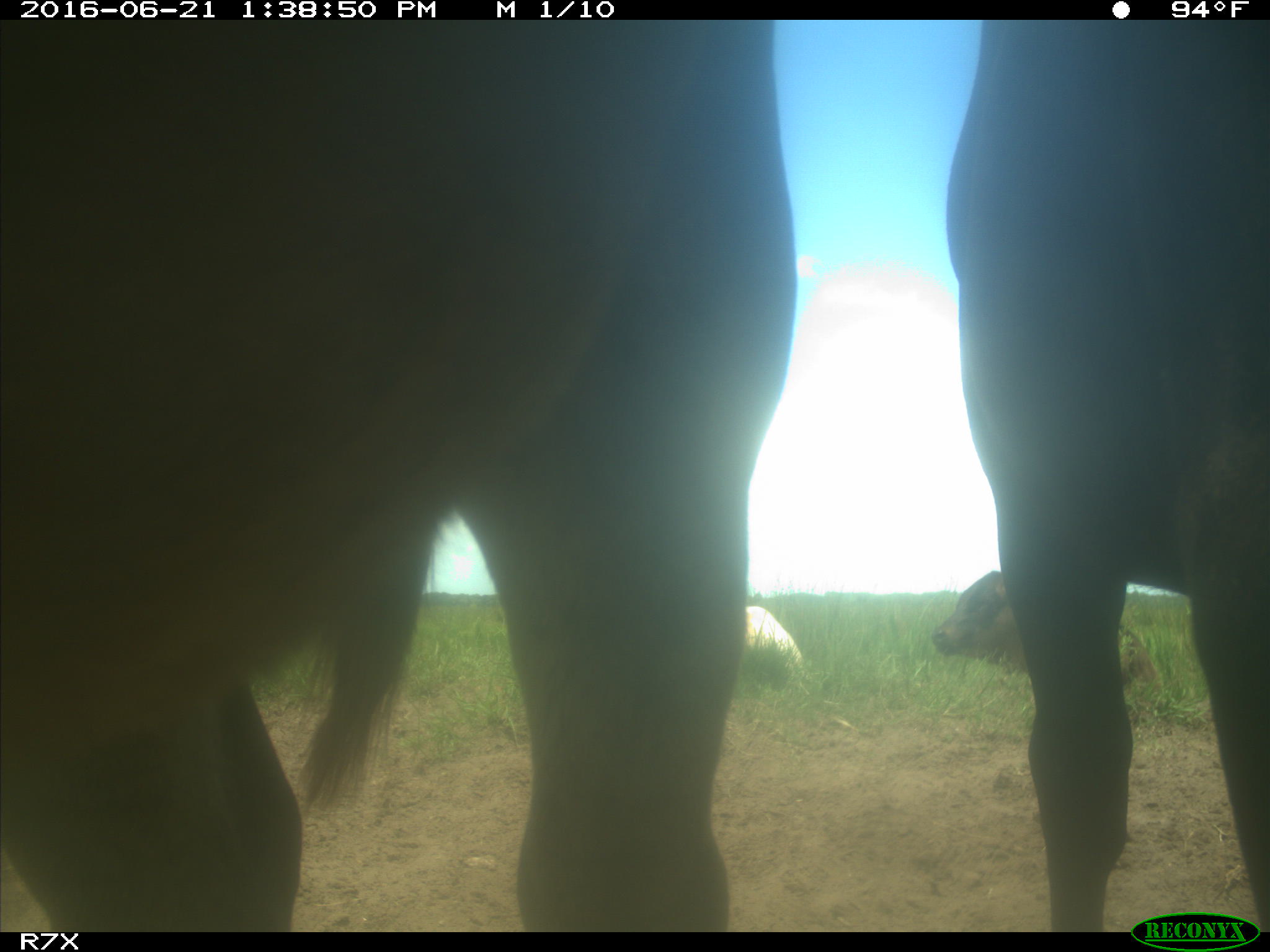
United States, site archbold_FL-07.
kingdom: Animalia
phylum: Chordata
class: Mammalia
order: Artiodactyla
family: Bovidae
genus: Bos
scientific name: Bos taurus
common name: domestic cow